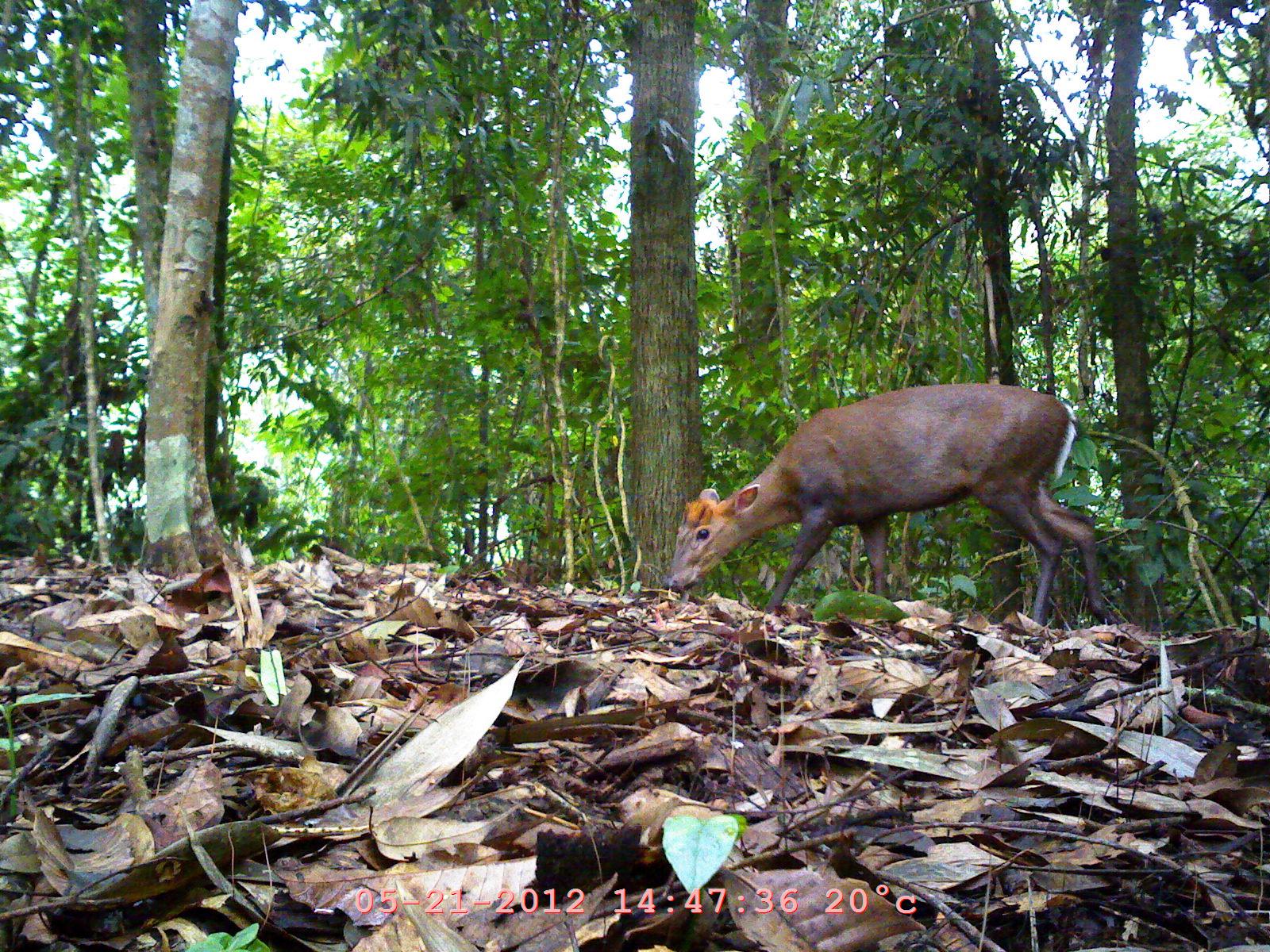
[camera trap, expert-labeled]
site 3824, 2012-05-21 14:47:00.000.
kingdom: Animalia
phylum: Chordata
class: Mammalia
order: Artiodactyla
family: Cervidae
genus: Muntiacus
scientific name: Muntiacus muntjak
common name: southern red muntjac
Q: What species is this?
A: Muntiacus muntjak (southern red muntjac).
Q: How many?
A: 1.